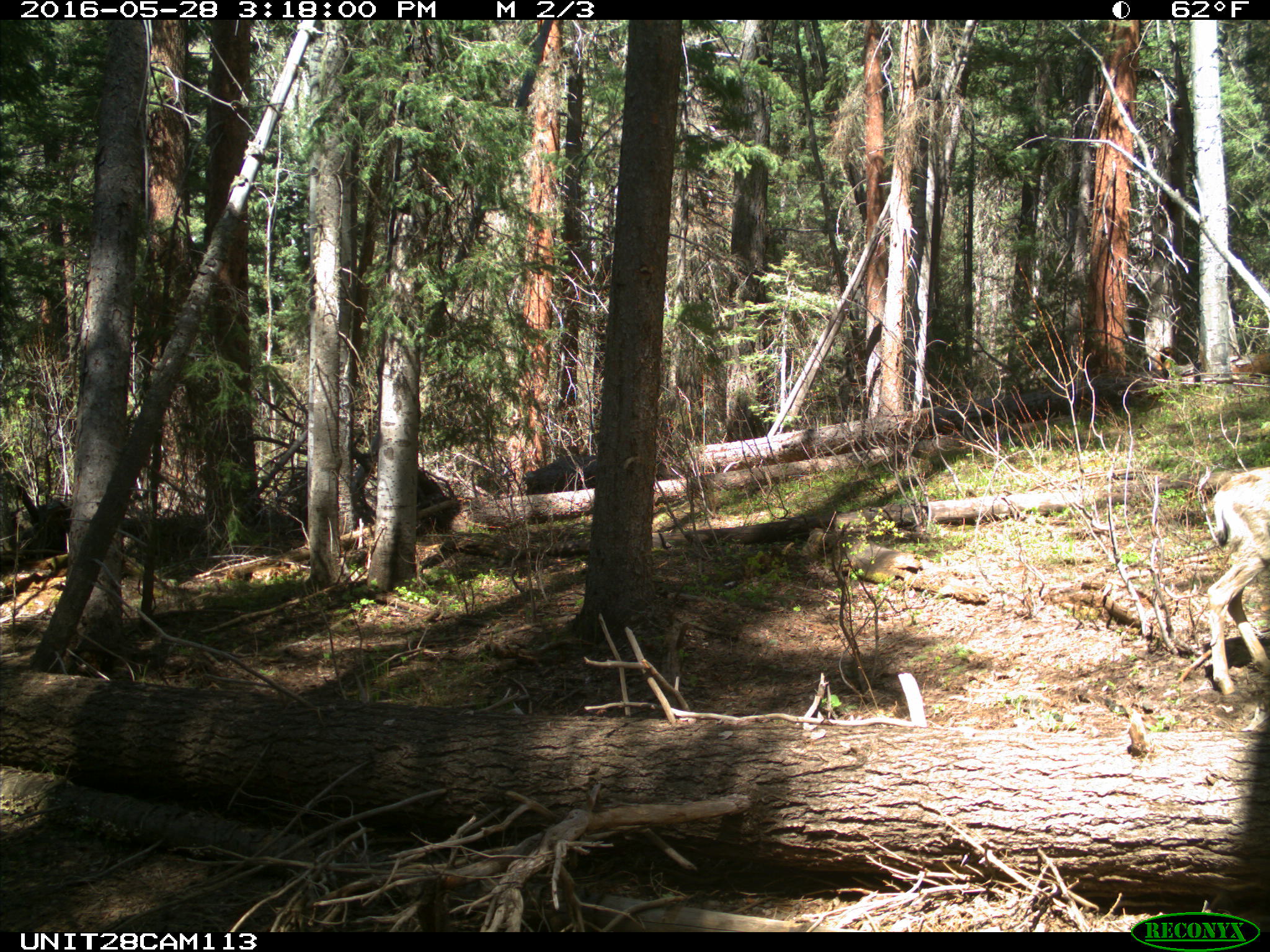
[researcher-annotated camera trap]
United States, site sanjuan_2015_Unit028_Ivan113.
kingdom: Animalia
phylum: Chordata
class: Mammalia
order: Artiodactyla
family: Cervidae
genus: Odocoileus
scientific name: Odocoileus hemionus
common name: mule deer